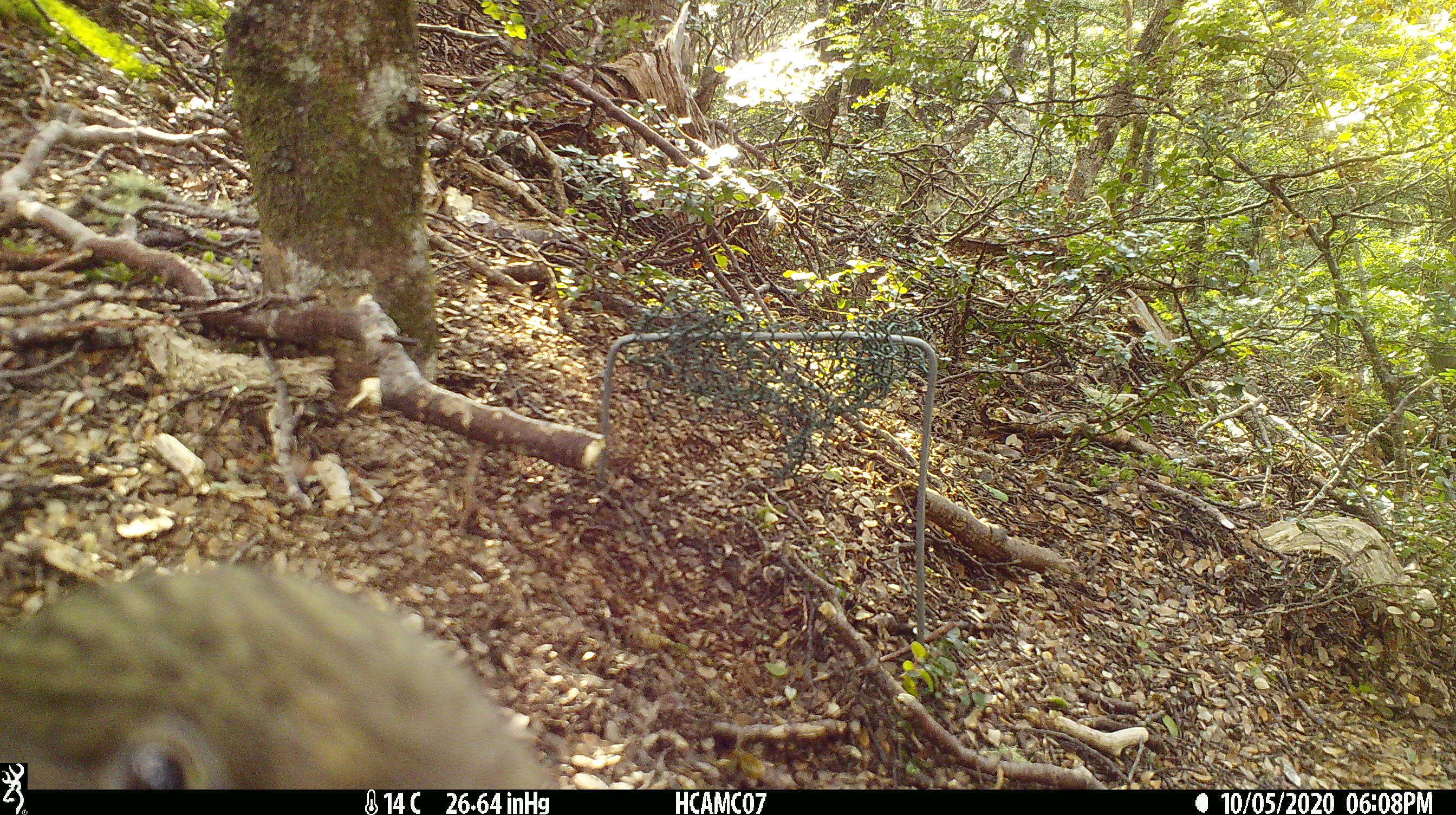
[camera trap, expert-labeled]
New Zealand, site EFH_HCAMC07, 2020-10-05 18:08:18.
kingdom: Animalia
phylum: Chordata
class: Aves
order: Psittaciformes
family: Strigopidae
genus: Nestor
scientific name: Nestor notabilis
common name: kea